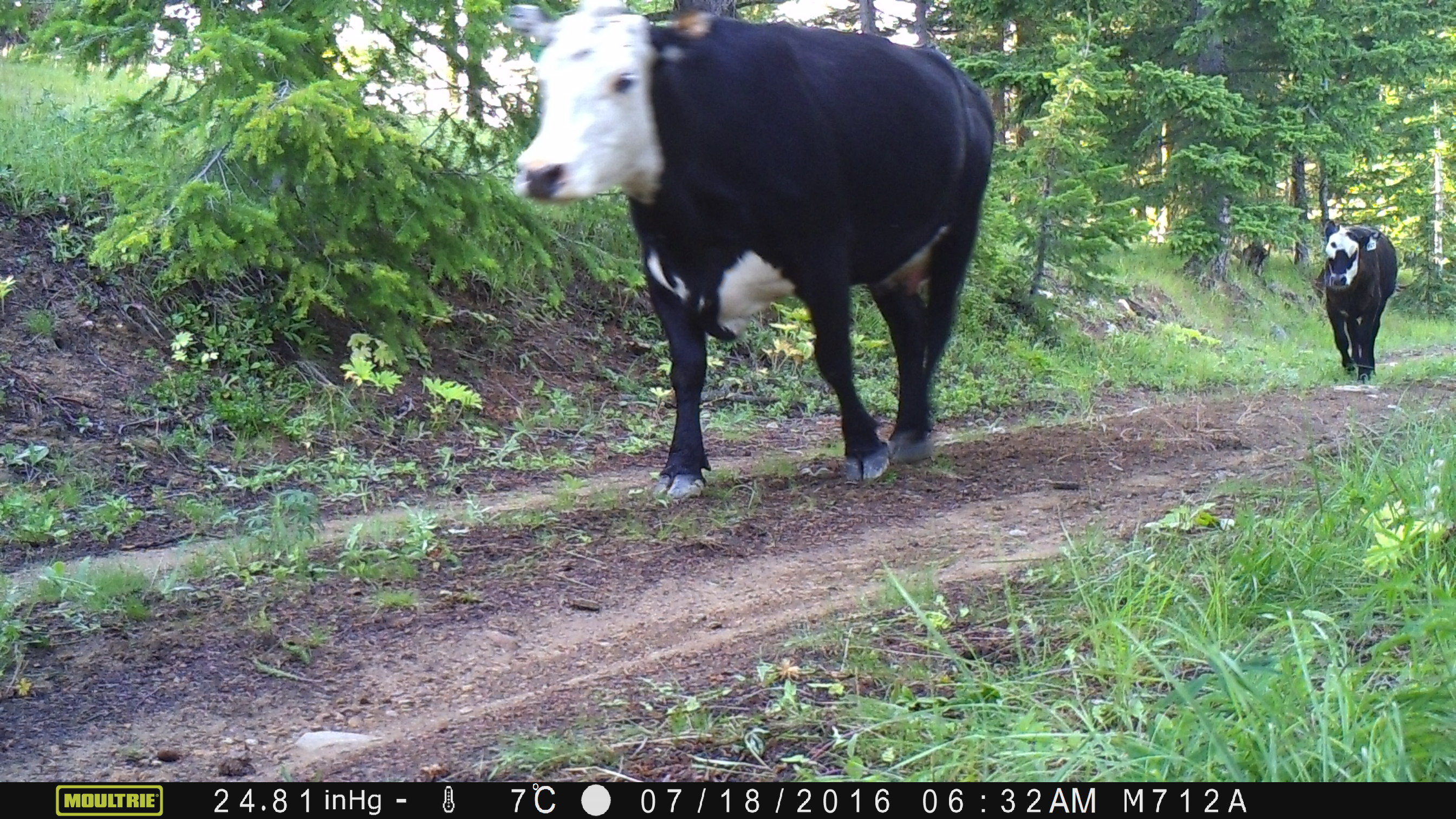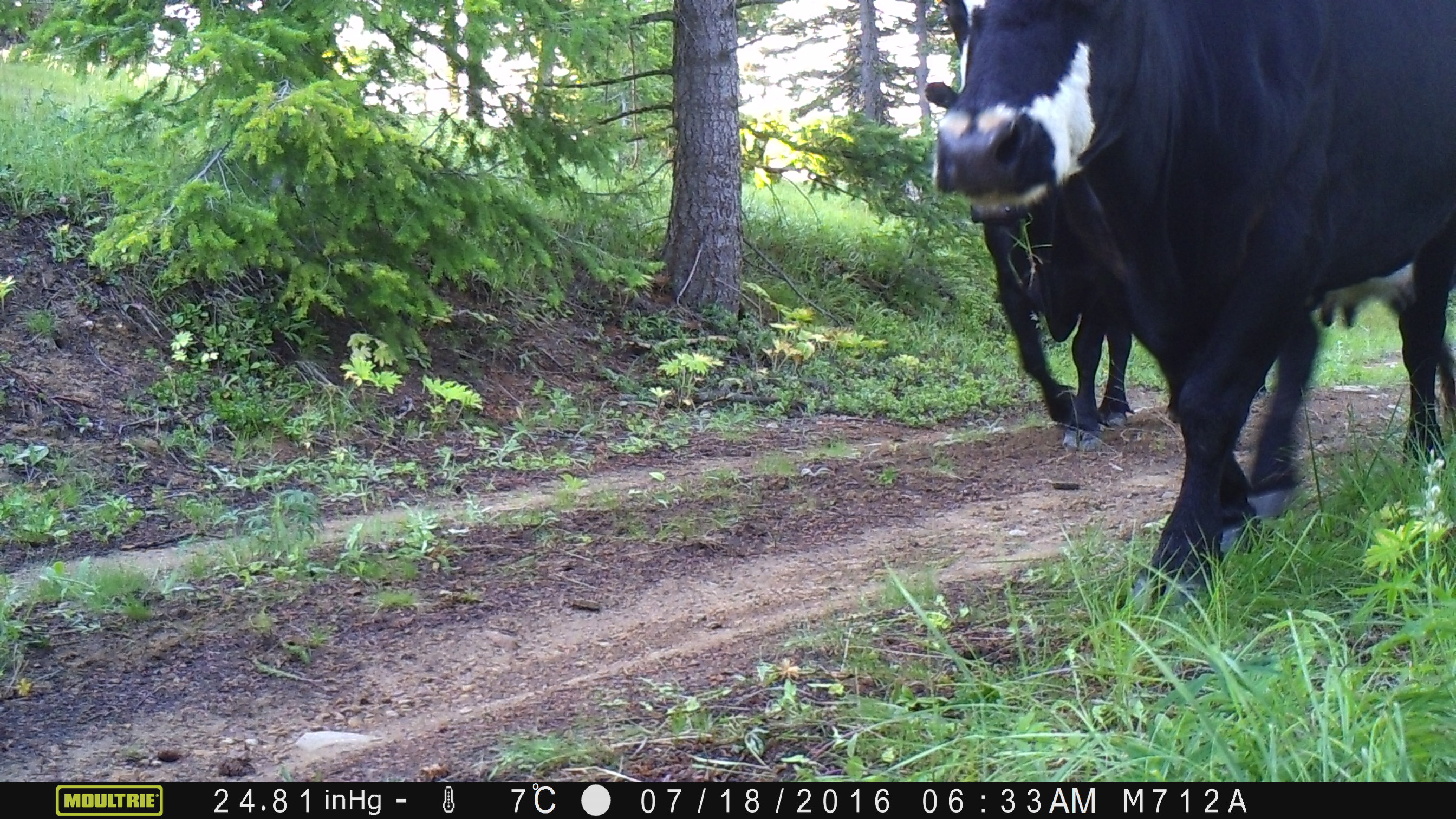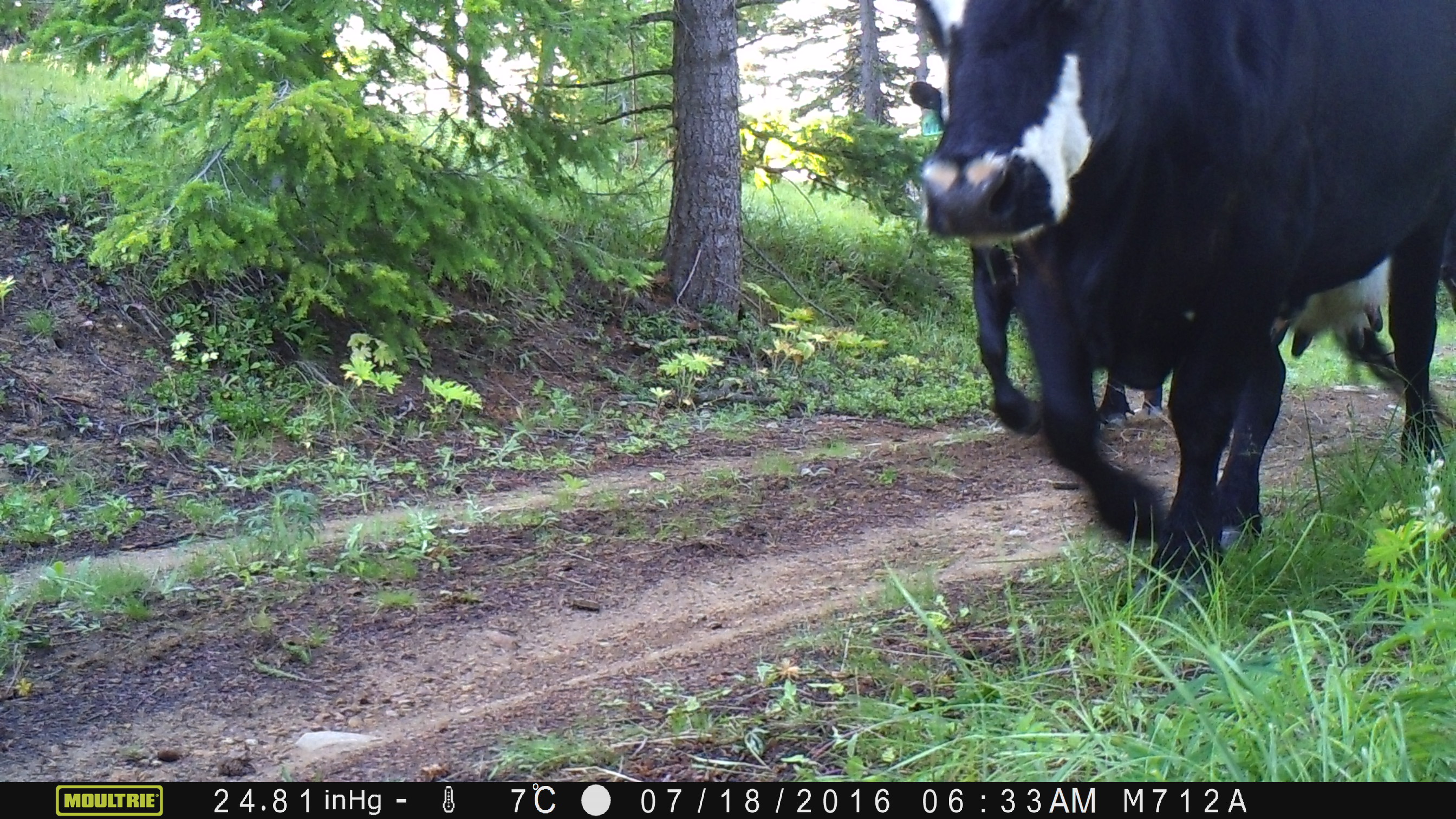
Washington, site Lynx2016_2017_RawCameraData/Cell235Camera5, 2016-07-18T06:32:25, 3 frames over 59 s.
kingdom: Animalia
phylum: Chordata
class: Mammalia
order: Artiodactyla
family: Bovidae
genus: Bos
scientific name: Bos taurus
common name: domestic cattle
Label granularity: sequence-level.